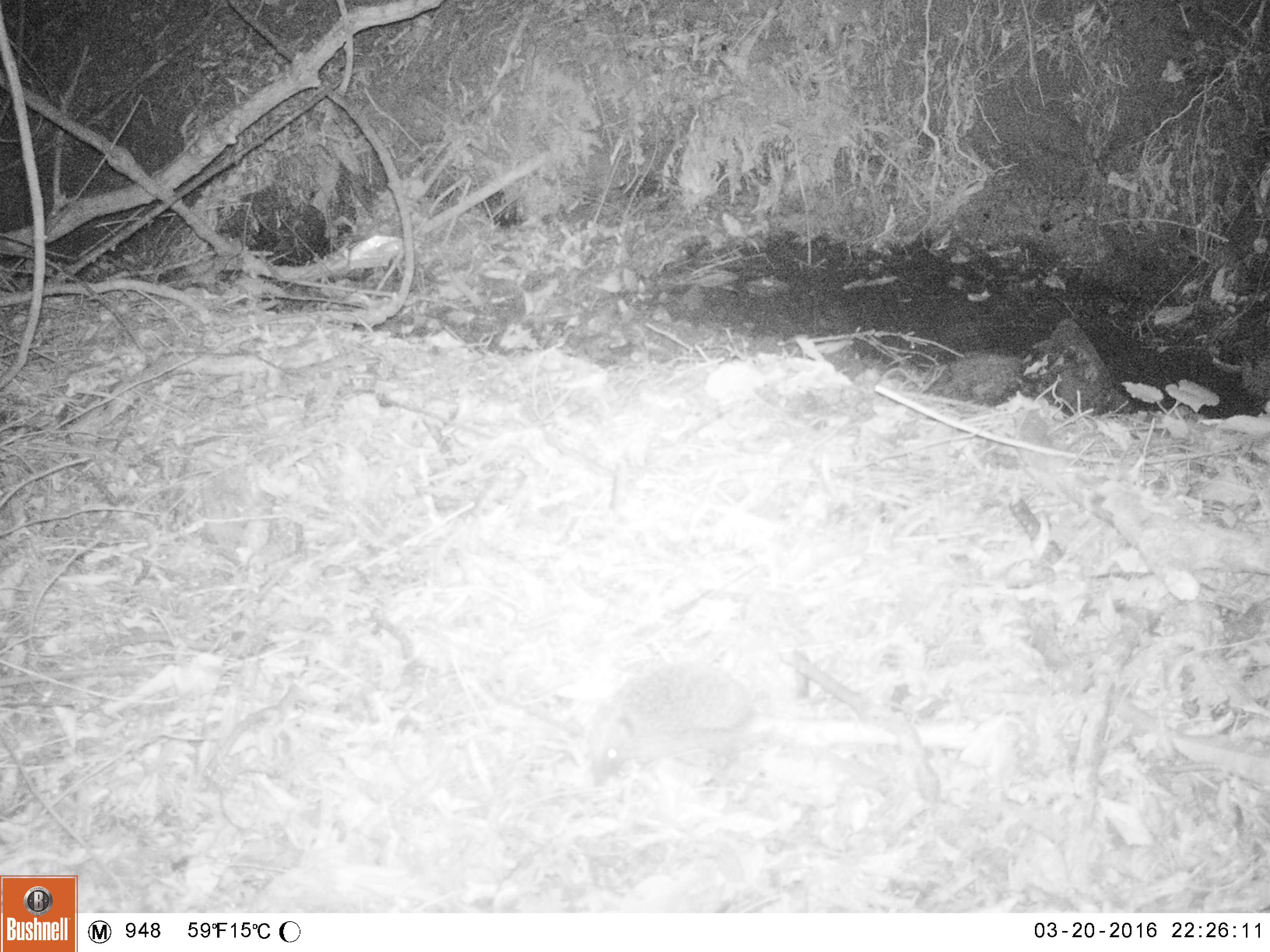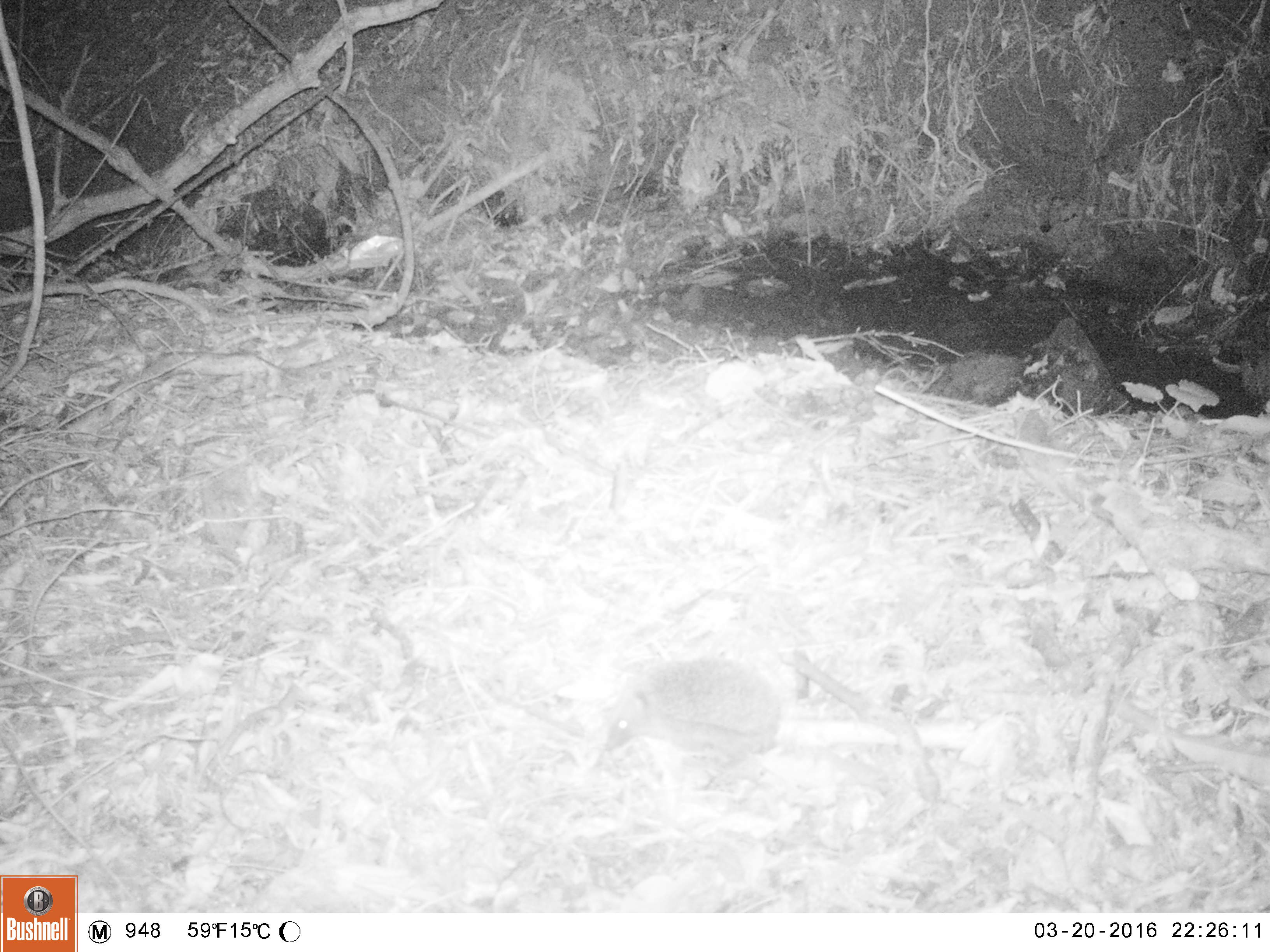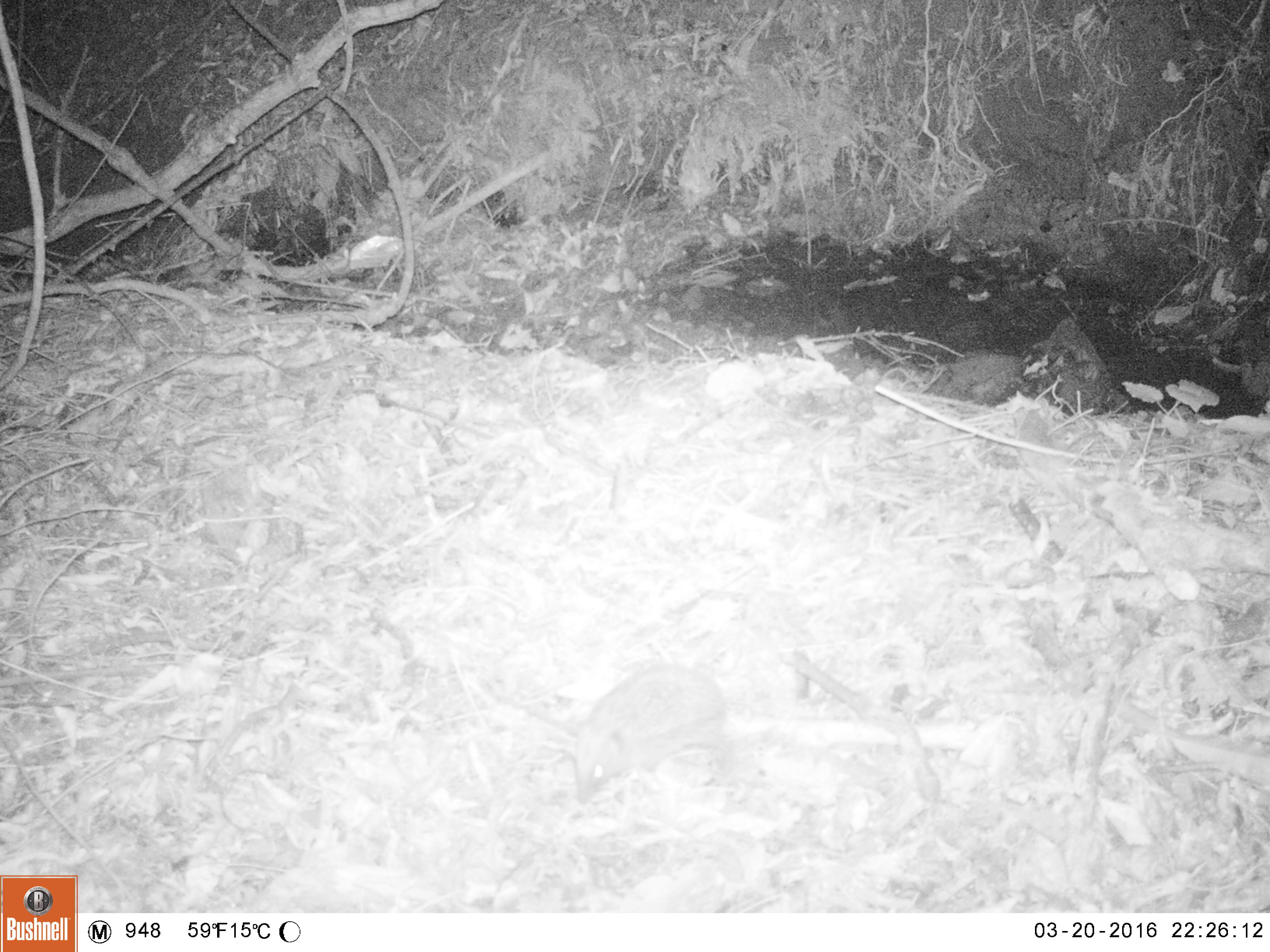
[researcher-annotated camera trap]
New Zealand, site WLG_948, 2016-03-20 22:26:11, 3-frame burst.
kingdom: Animalia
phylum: Chordata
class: Mammalia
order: Eulipotyphla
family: Erinaceidae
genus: Erinaceus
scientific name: Erinaceus europaeus europaeus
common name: european hedgehog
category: hedgehog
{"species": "hedgehog (european hedgehog) (Erinaceus europaeus europaeus)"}